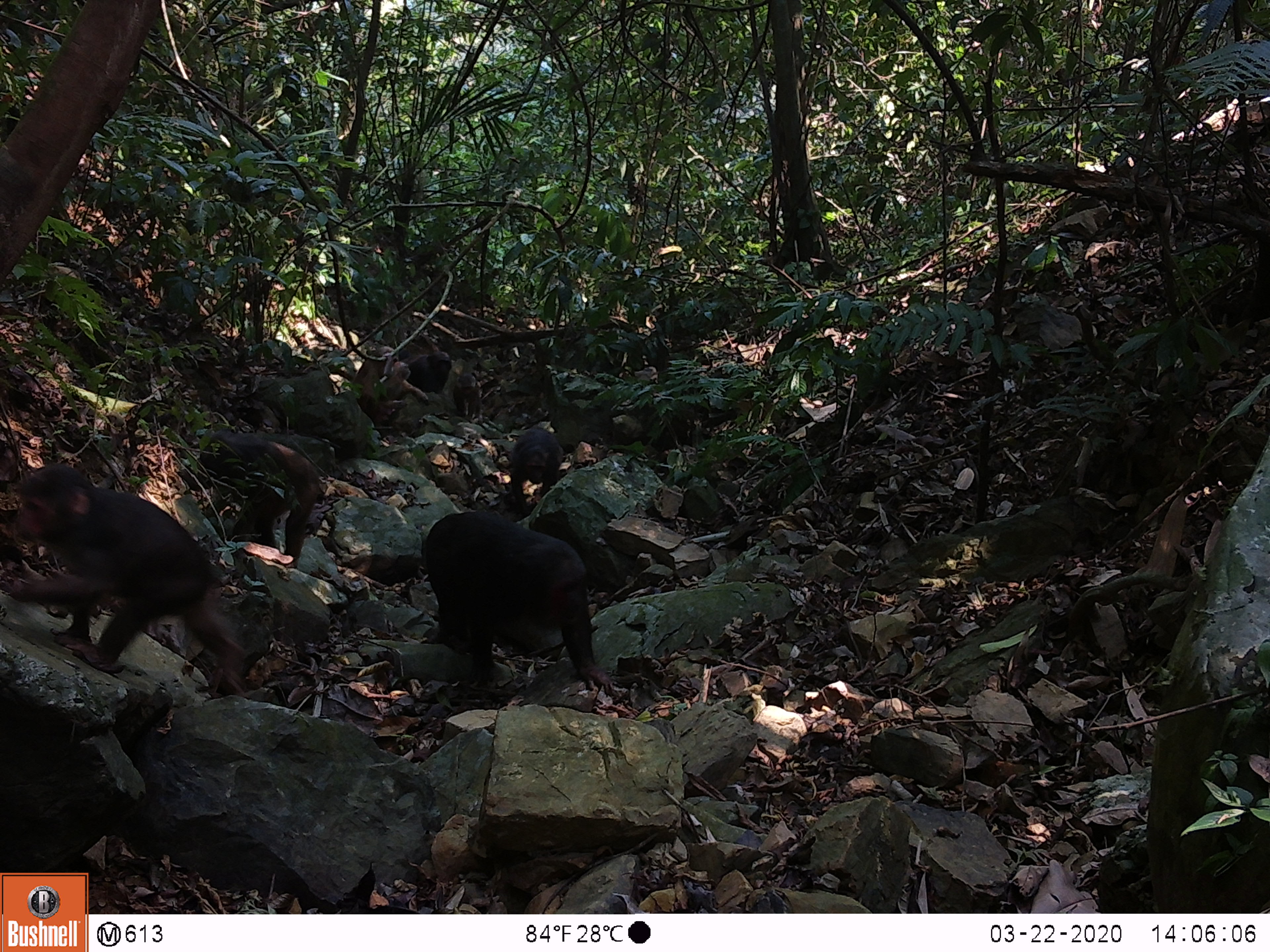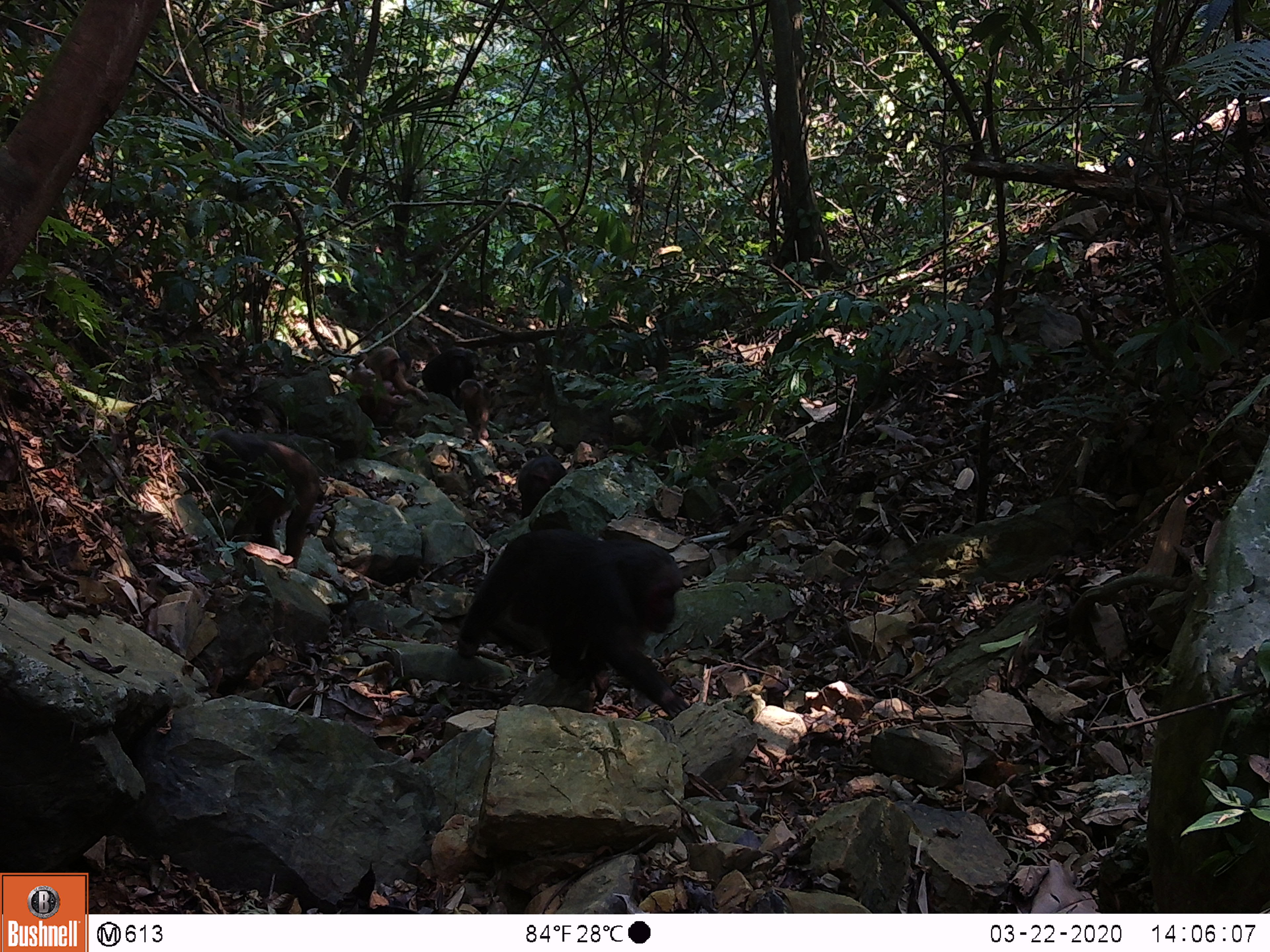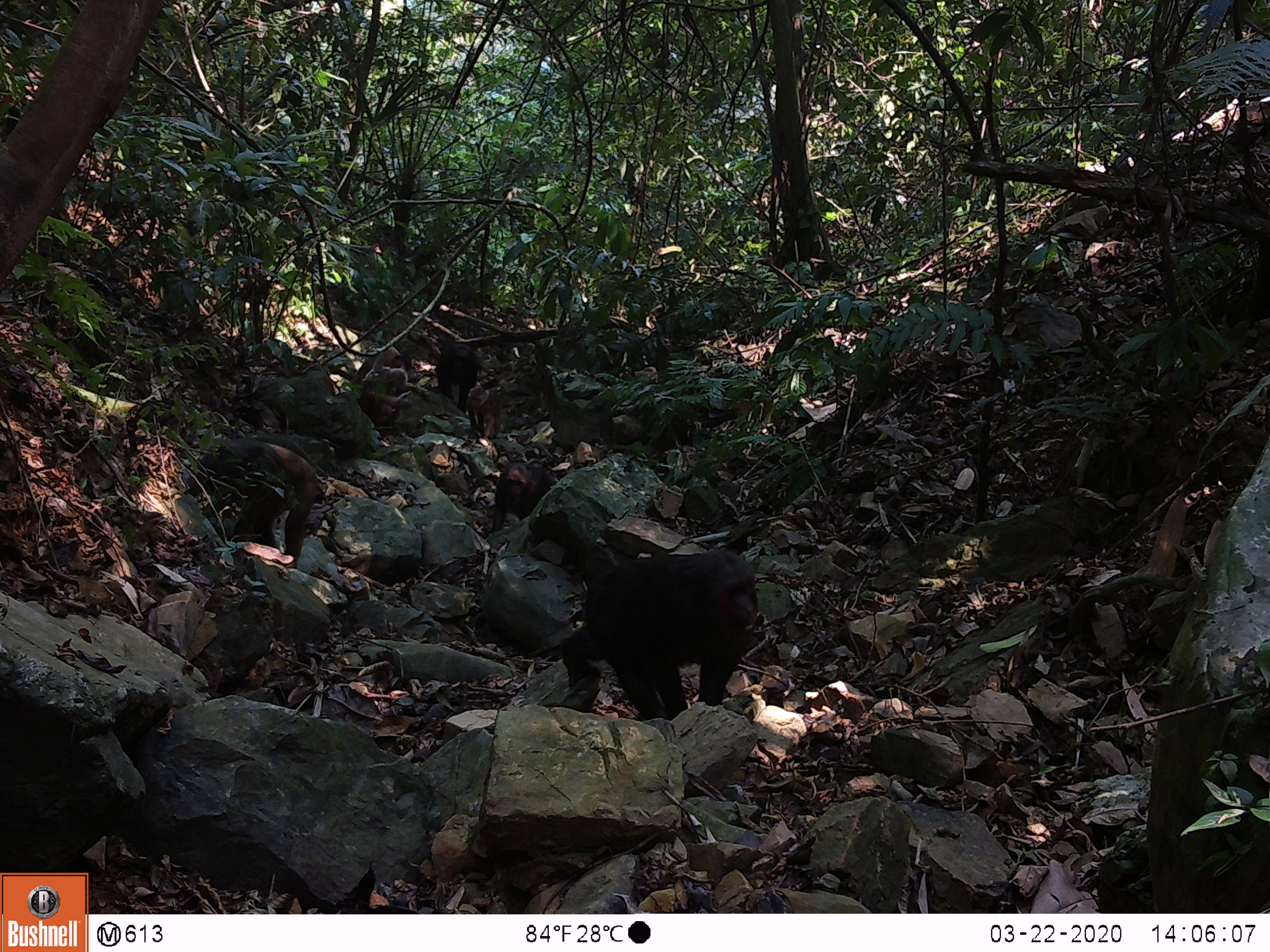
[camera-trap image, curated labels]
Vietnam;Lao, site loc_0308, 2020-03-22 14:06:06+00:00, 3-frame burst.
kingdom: Animalia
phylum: Chordata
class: Mammalia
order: Primates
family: Cercopithecidae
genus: Macaca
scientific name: Macaca arctoides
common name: stump-tailed macaque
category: stump tailed macaque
Stump tailed macaque (stump-tailed macaque) (Macaca arctoides). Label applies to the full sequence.